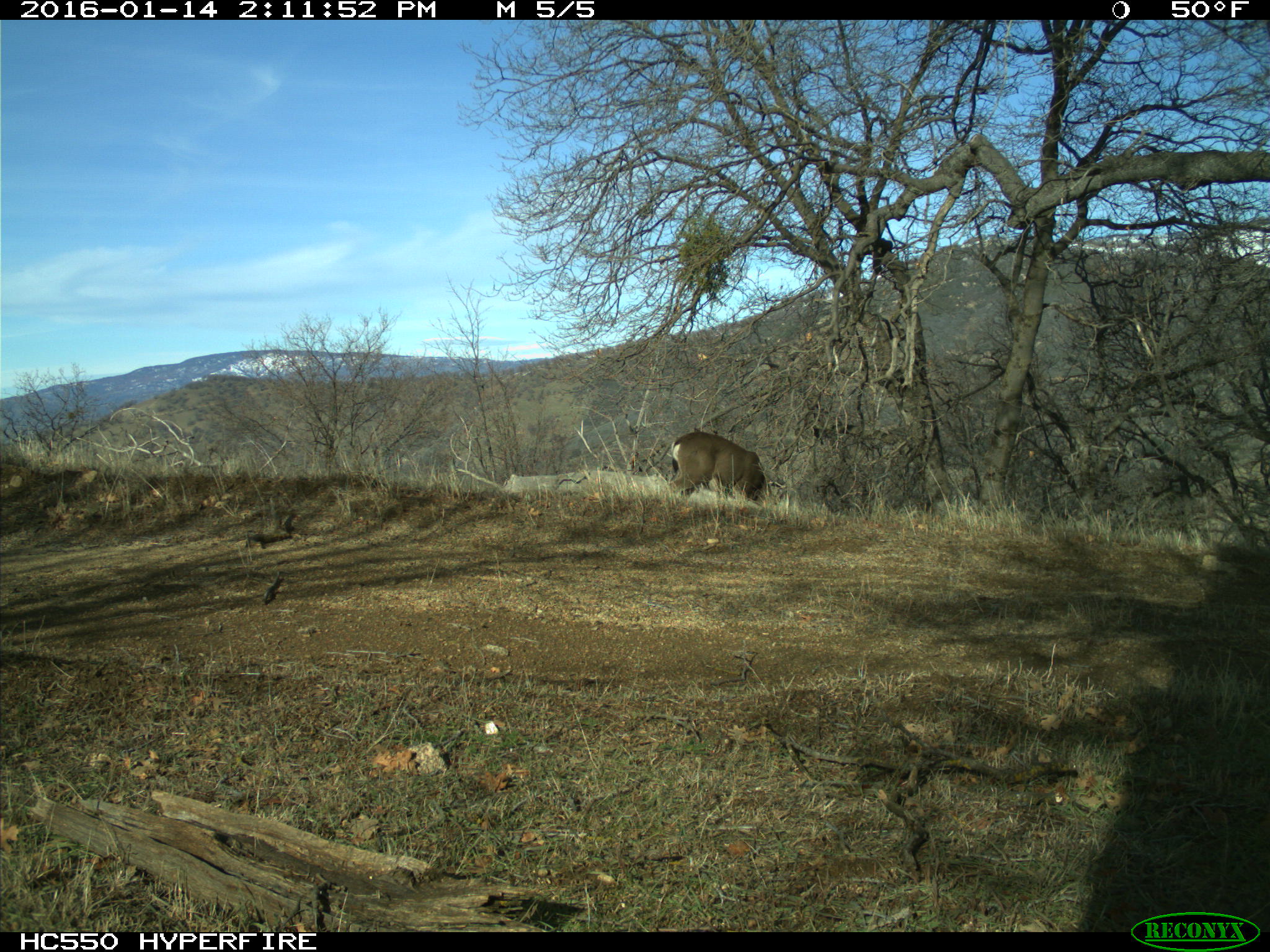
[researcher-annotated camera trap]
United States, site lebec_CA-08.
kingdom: Animalia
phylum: Chordata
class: Mammalia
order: Artiodactyla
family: Cervidae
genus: Odocoileus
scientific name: Odocoileus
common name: deer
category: unidentified deer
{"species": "unidentified deer (deer) (Odocoileus)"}